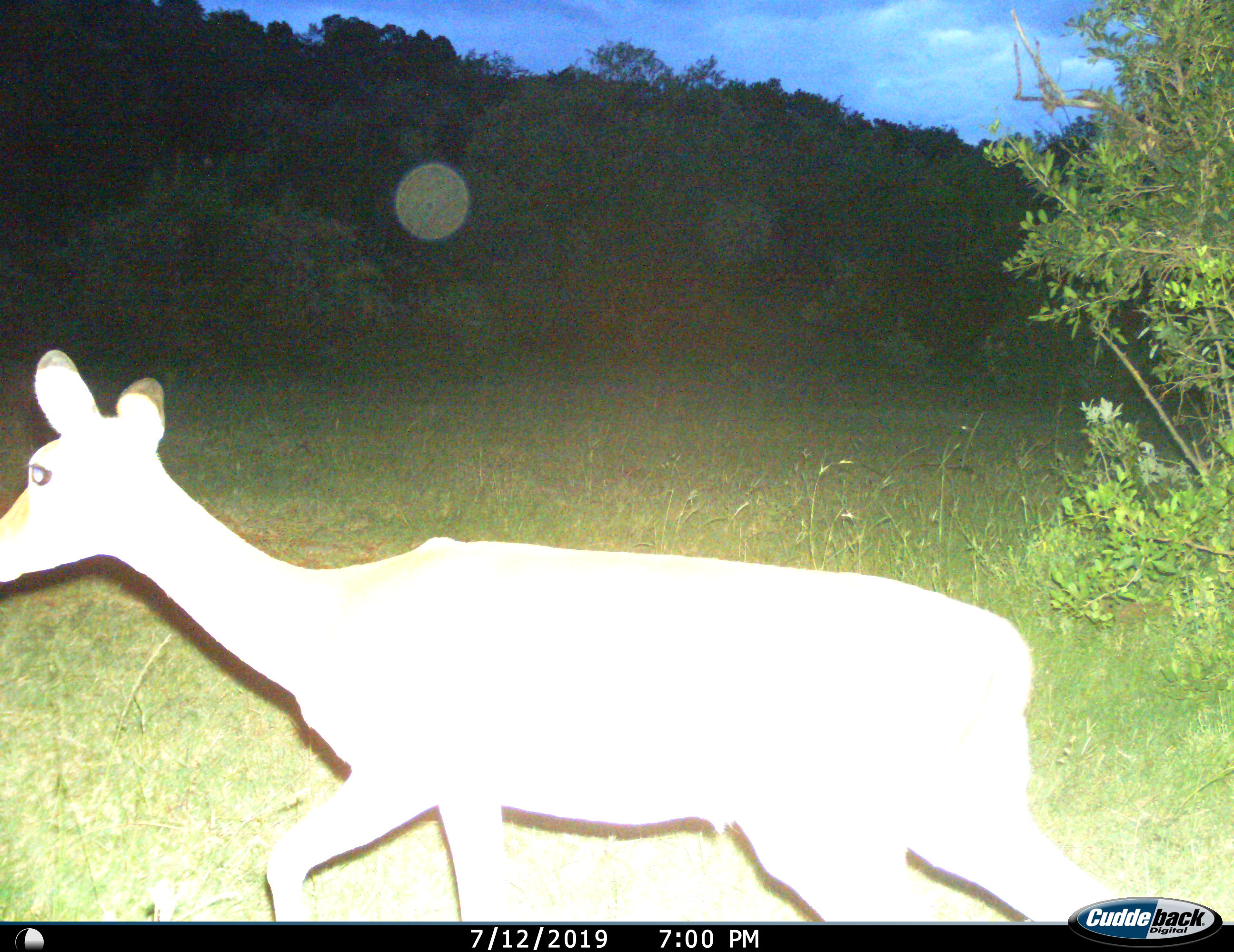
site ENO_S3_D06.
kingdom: Animalia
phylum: Chordata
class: Mammalia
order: Artiodactyla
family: Bovidae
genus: Aepyceros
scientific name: Aepyceros melampus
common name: impala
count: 1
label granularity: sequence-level